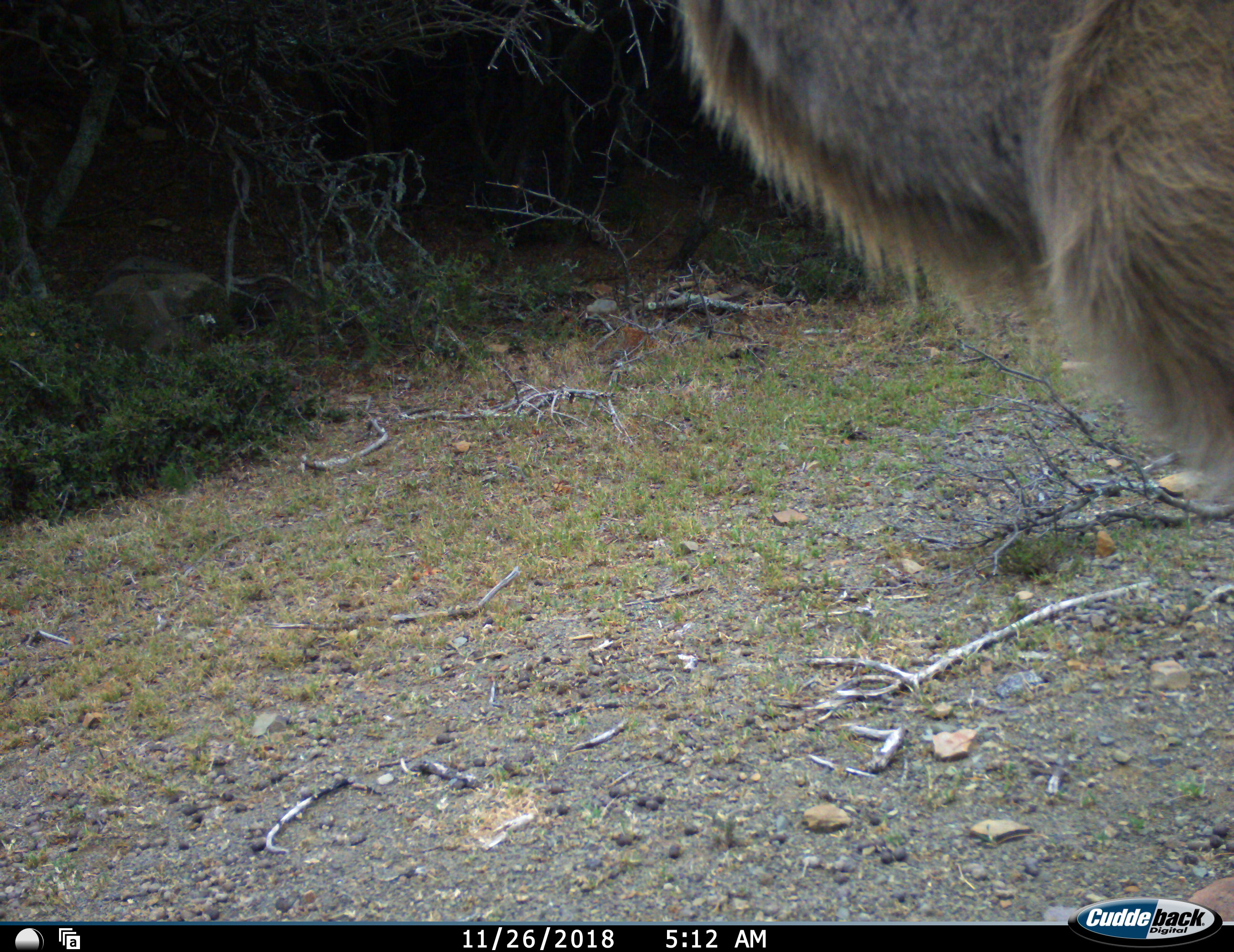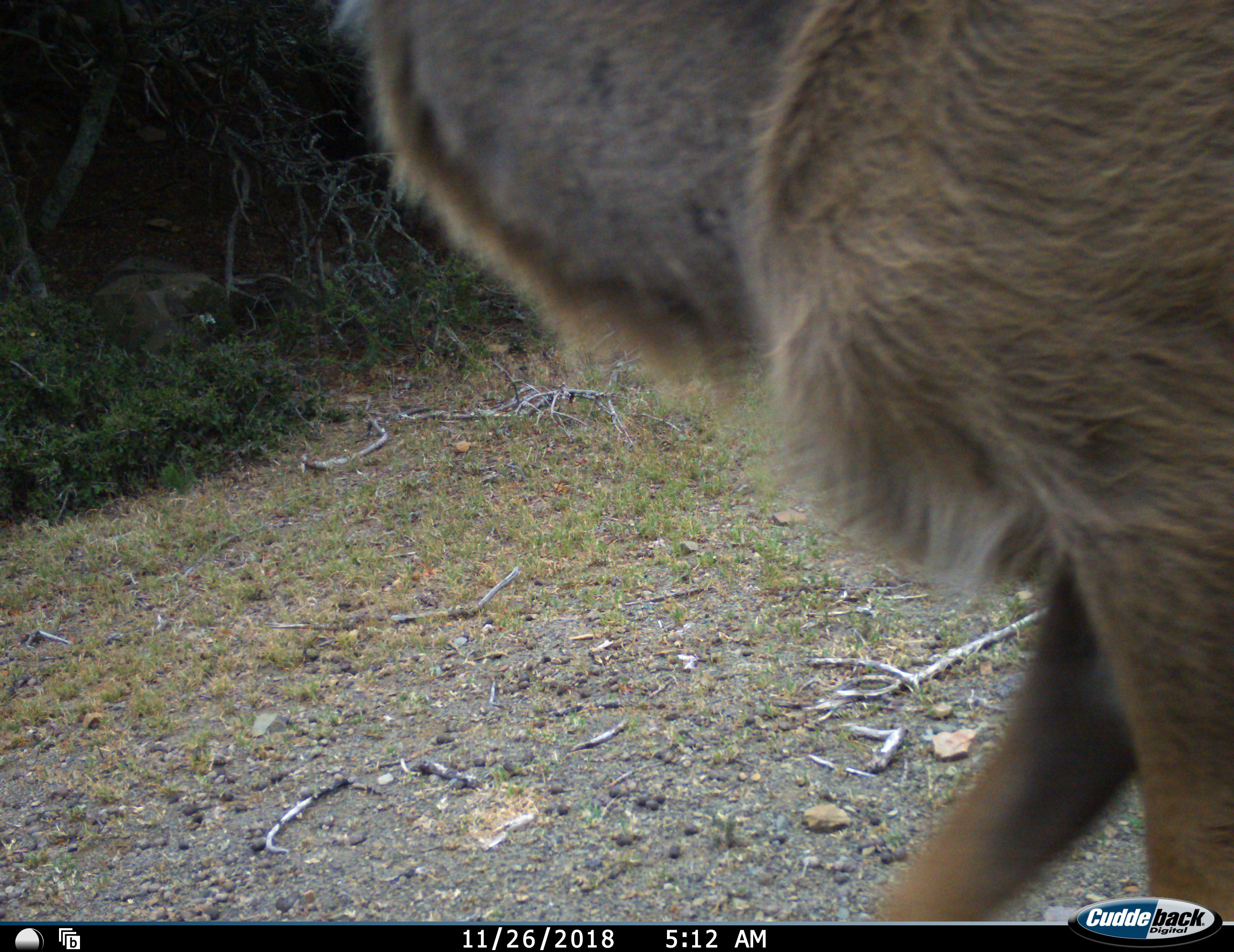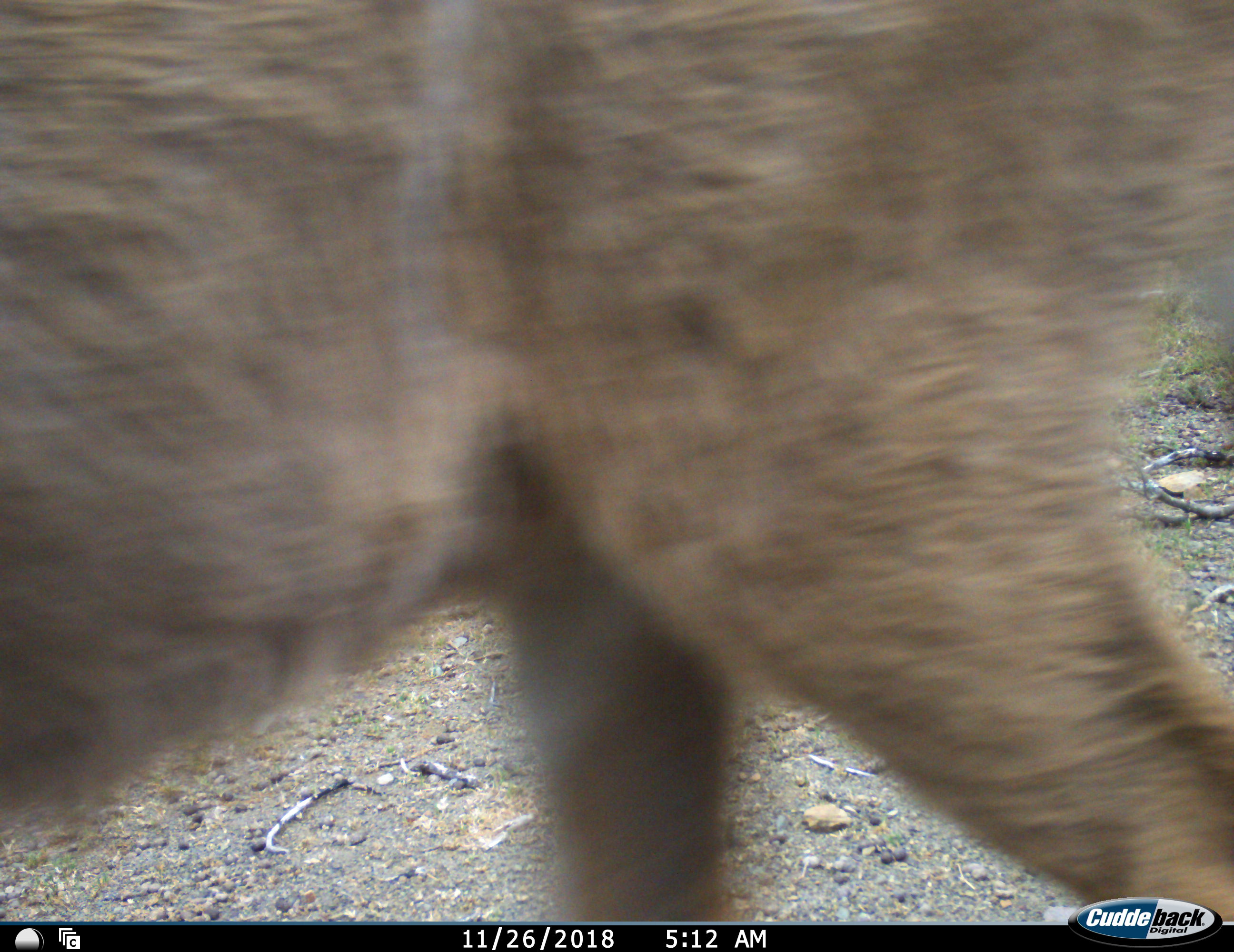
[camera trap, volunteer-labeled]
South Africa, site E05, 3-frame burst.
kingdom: Animalia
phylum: Chordata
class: Mammalia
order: Artiodactyla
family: Bovidae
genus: Tragelaphus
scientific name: Tragelaphus strepsiceros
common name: greater kudu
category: kudu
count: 1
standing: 25%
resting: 0%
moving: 75%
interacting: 0%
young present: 12%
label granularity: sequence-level